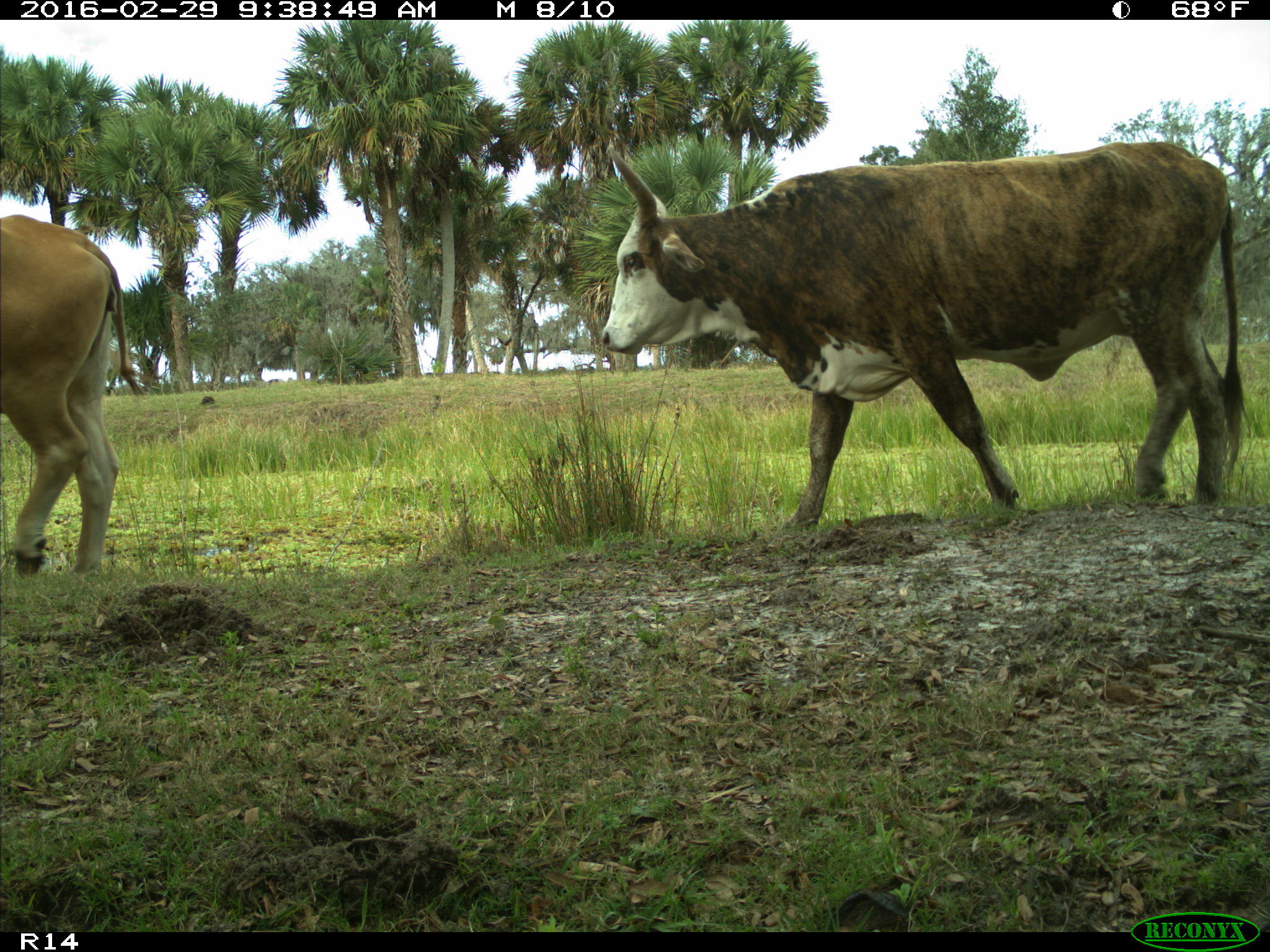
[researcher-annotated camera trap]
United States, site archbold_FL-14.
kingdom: Animalia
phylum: Chordata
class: Mammalia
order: Artiodactyla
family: Bovidae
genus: Bos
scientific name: Bos taurus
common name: domestic cow